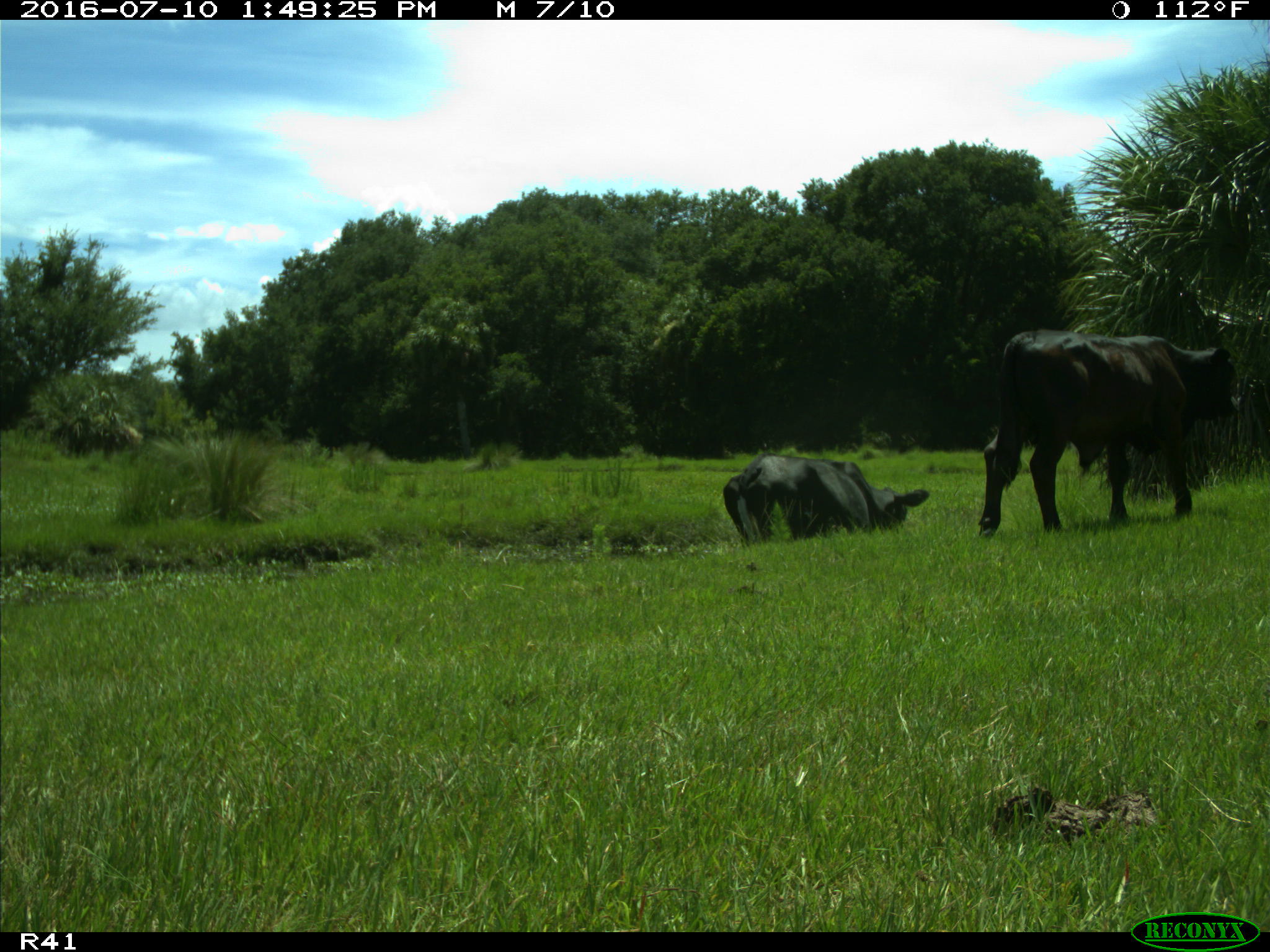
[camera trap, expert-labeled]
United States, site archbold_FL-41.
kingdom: Animalia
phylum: Chordata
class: Mammalia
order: Artiodactyla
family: Bovidae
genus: Bos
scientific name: Bos taurus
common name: domestic cow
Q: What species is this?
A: Bos taurus (domestic cow).